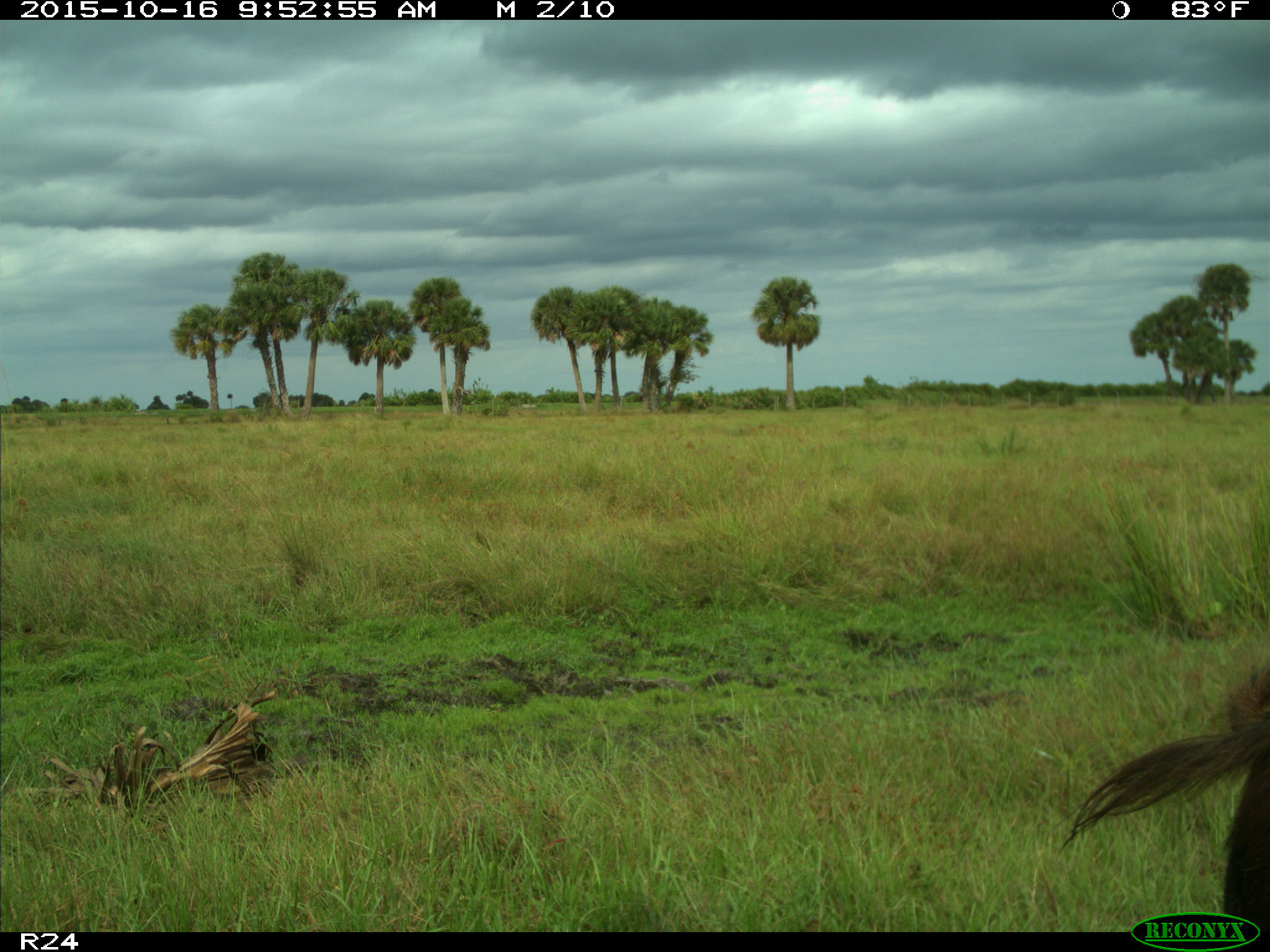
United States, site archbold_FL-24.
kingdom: Animalia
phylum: Chordata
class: Mammalia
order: Artiodactyla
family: Suidae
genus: Sus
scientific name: Sus scrofa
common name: wild boar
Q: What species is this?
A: Sus scrofa (wild boar).